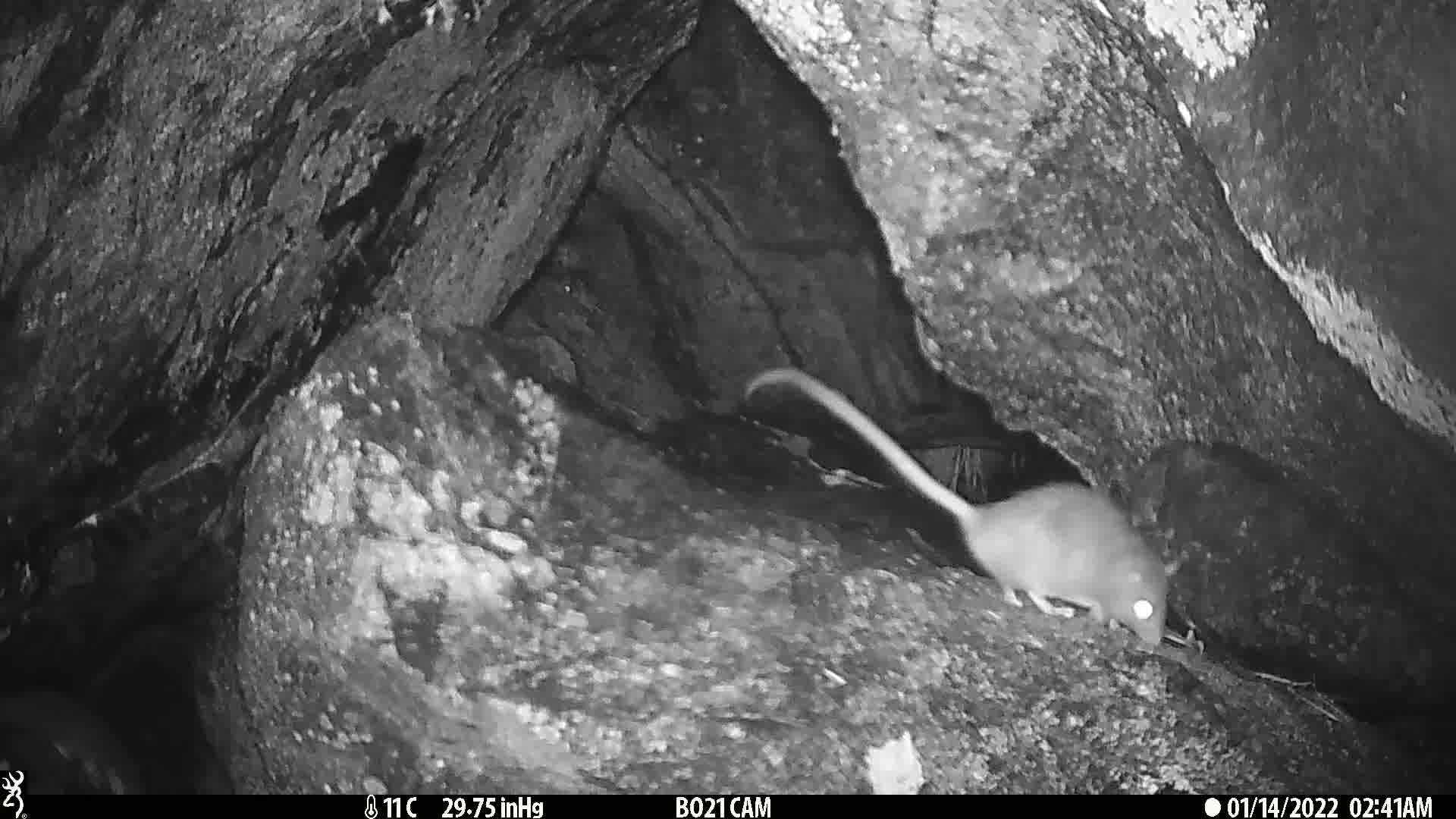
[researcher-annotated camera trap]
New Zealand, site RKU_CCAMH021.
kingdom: Animalia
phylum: Chordata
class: Mammalia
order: Rodentia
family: Muridae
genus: Rattus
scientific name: Rattus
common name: rat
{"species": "rat (Rattus)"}